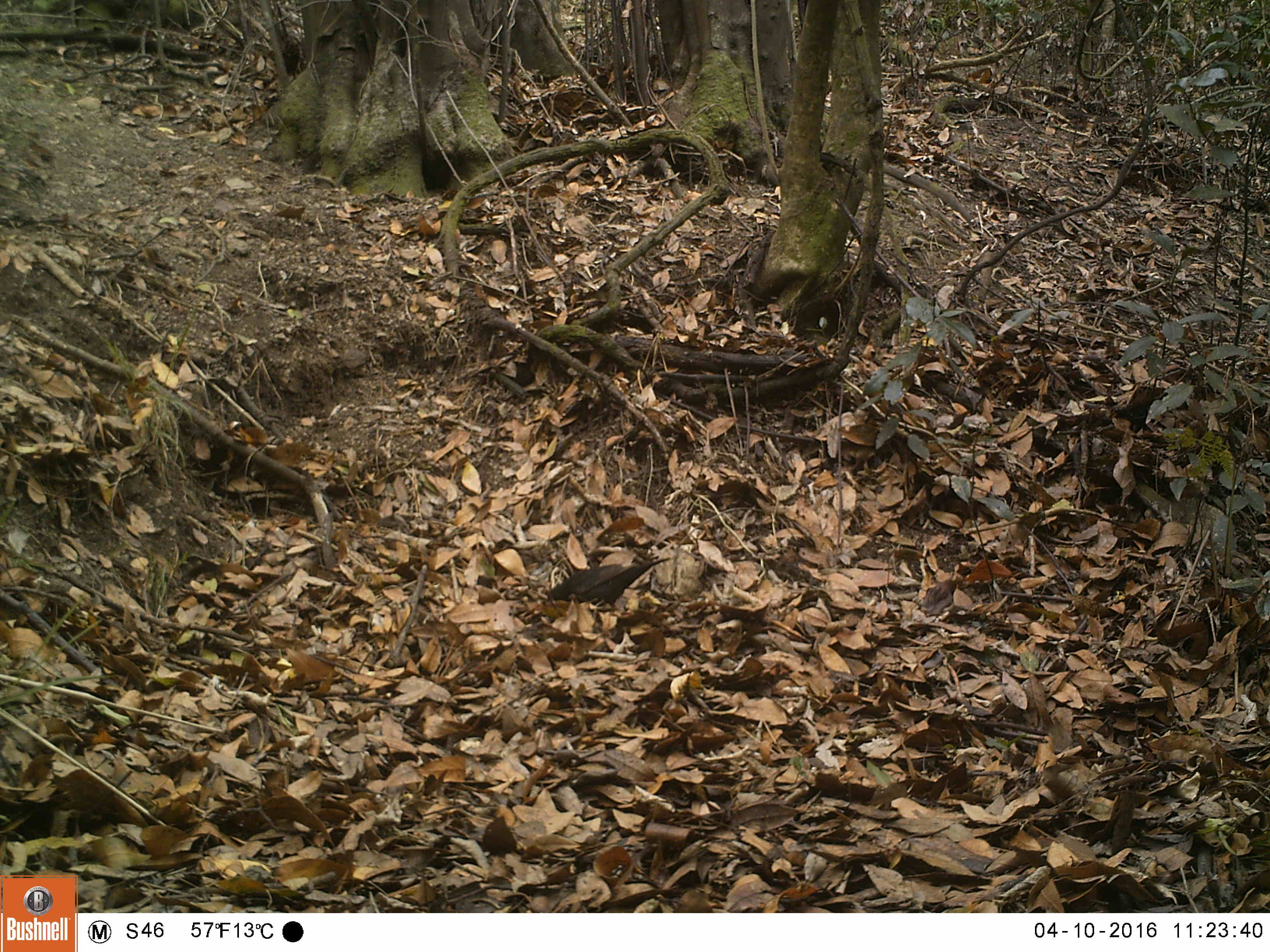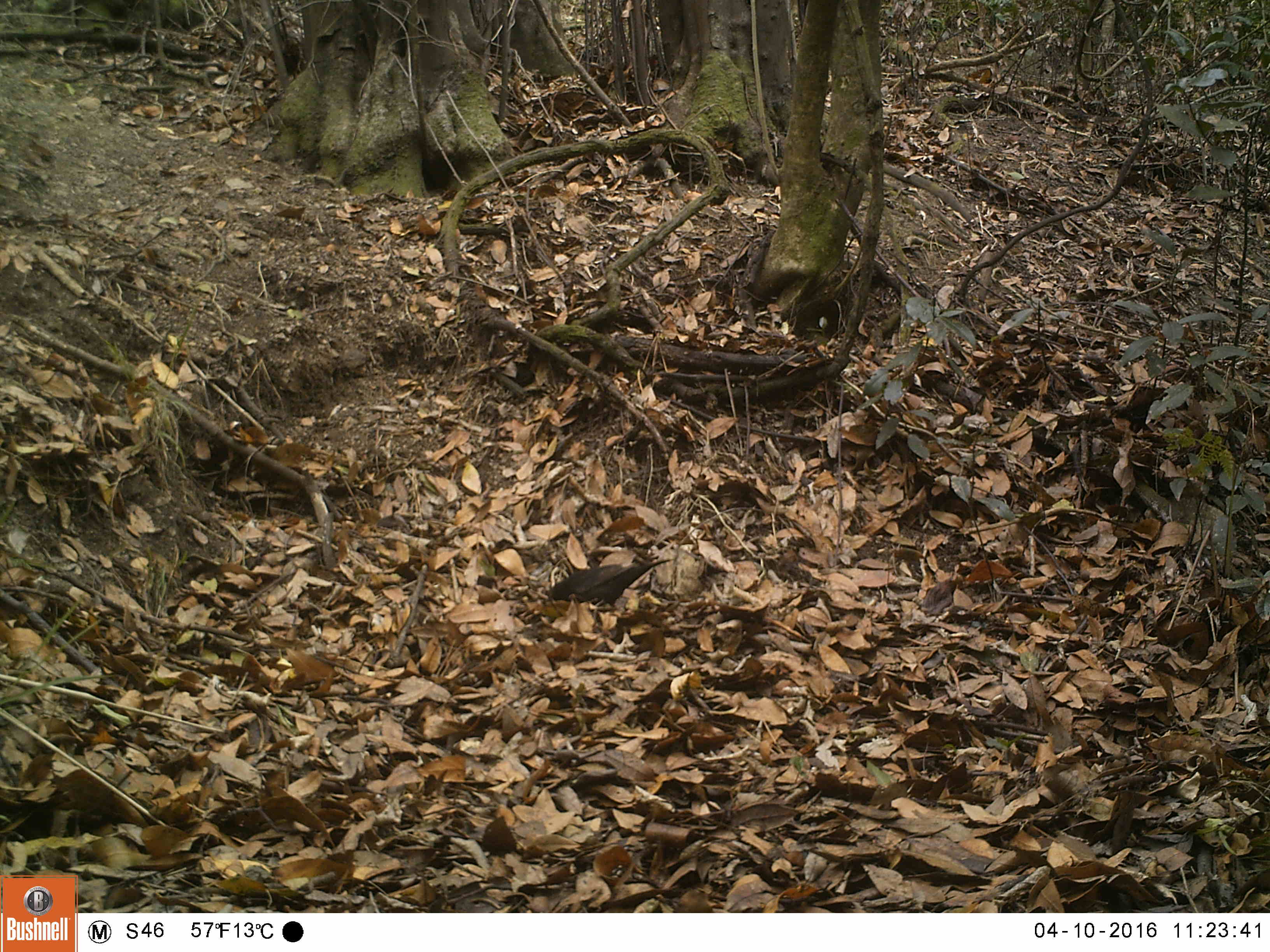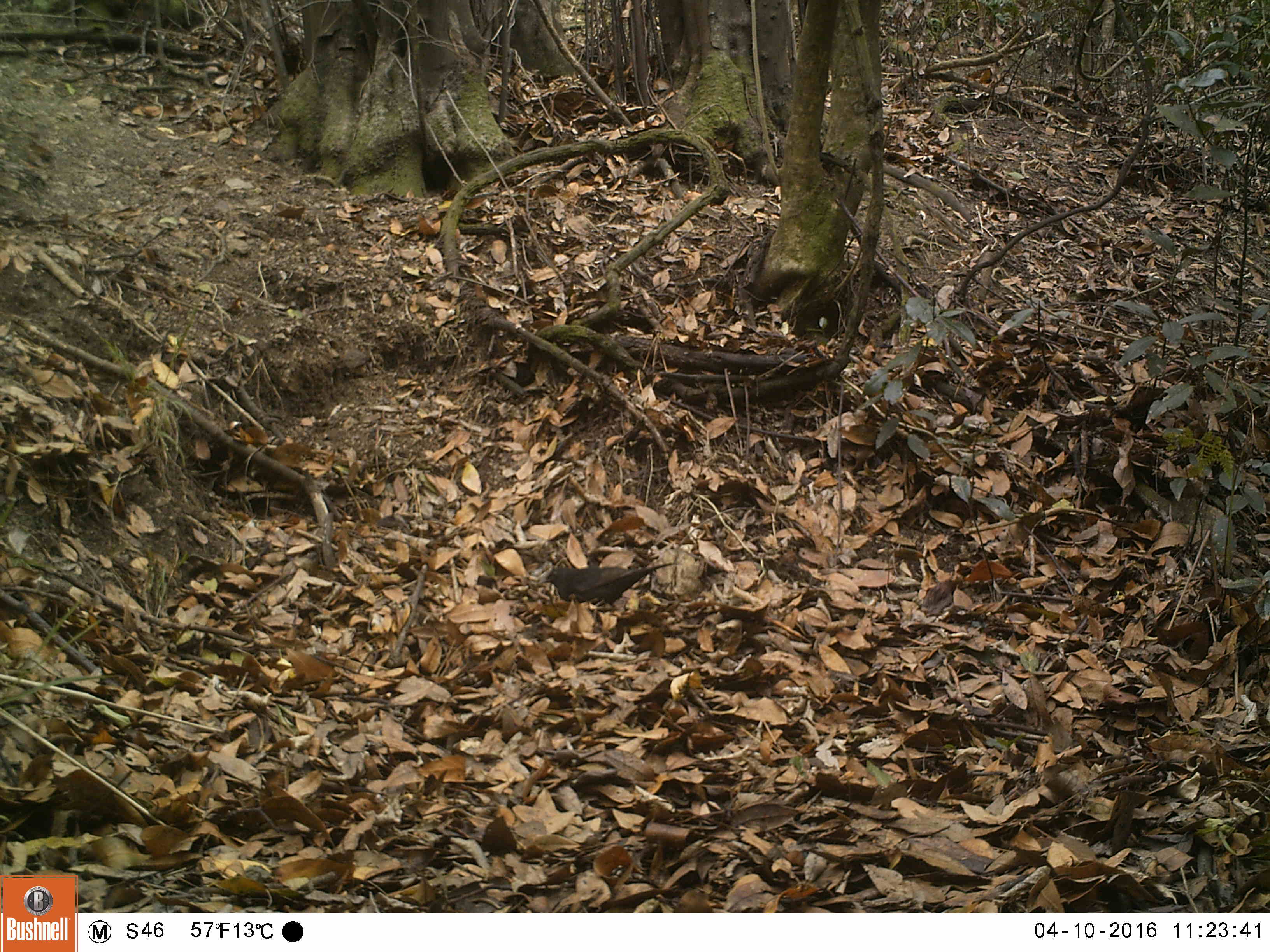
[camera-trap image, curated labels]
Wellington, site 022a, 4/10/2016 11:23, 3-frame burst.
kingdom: Animalia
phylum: Chordata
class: Aves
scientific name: Aves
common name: bird